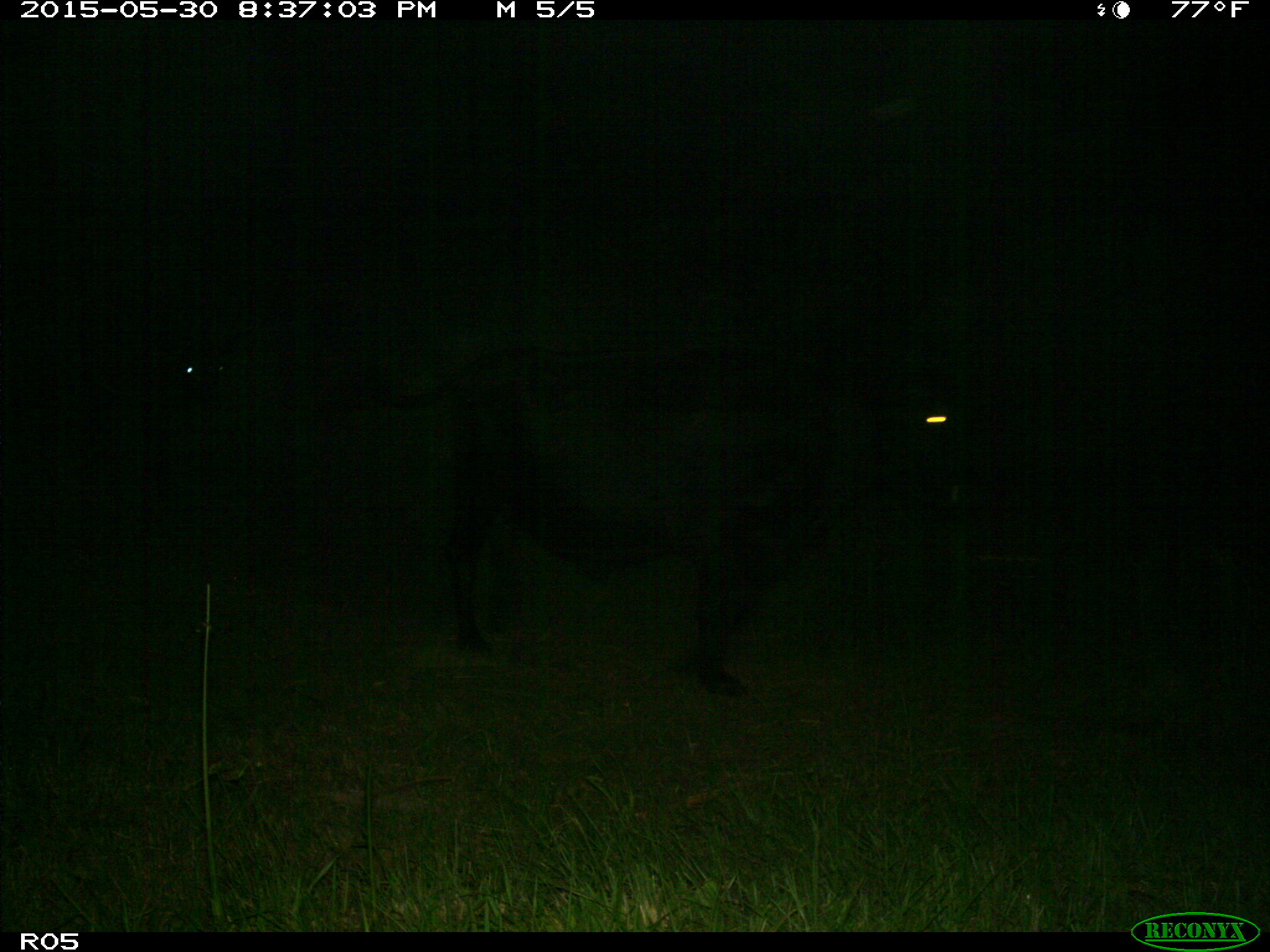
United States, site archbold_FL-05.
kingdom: Animalia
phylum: Chordata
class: Mammalia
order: Artiodactyla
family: Bovidae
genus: Bos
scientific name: Bos taurus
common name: domestic cow